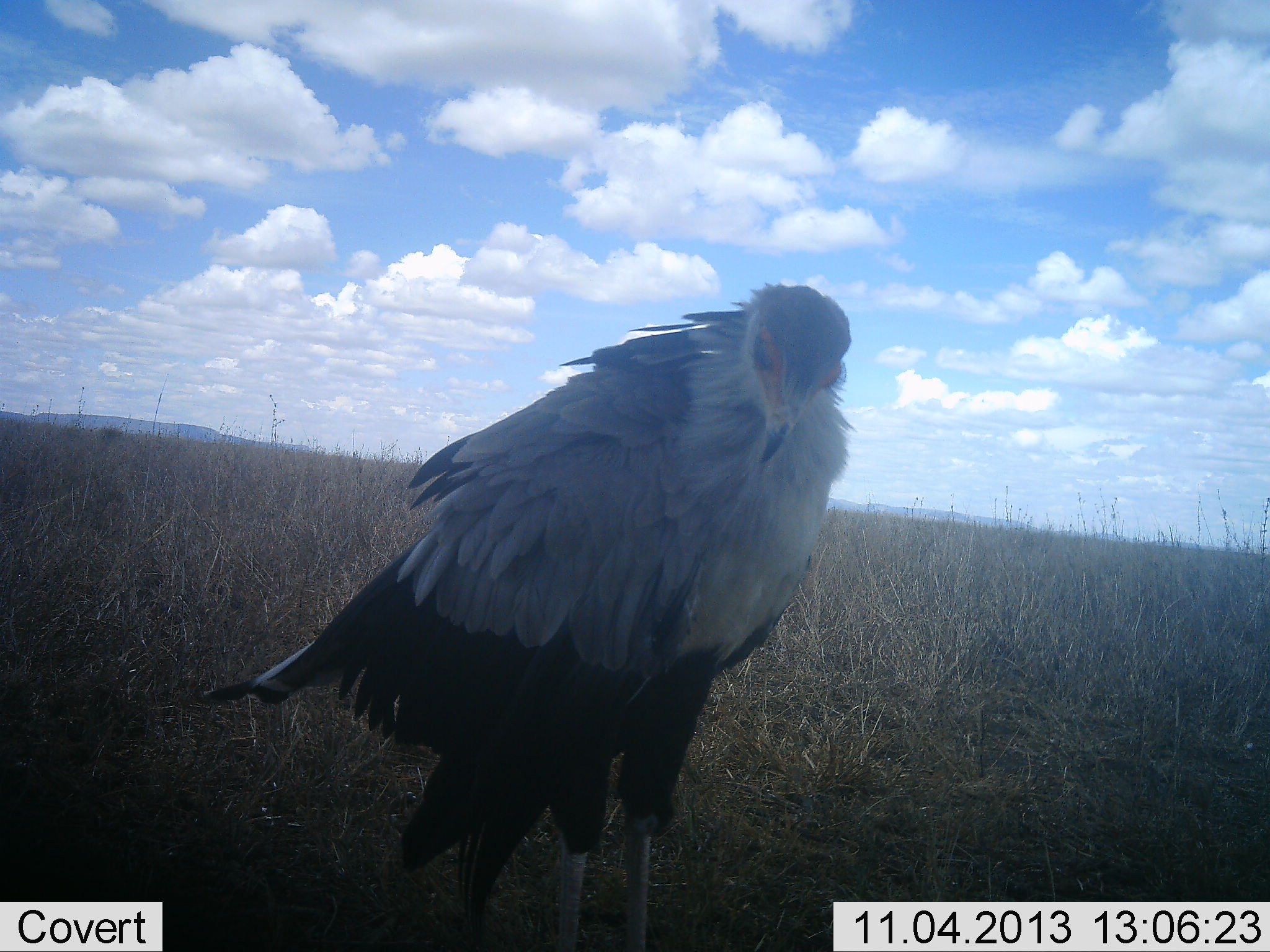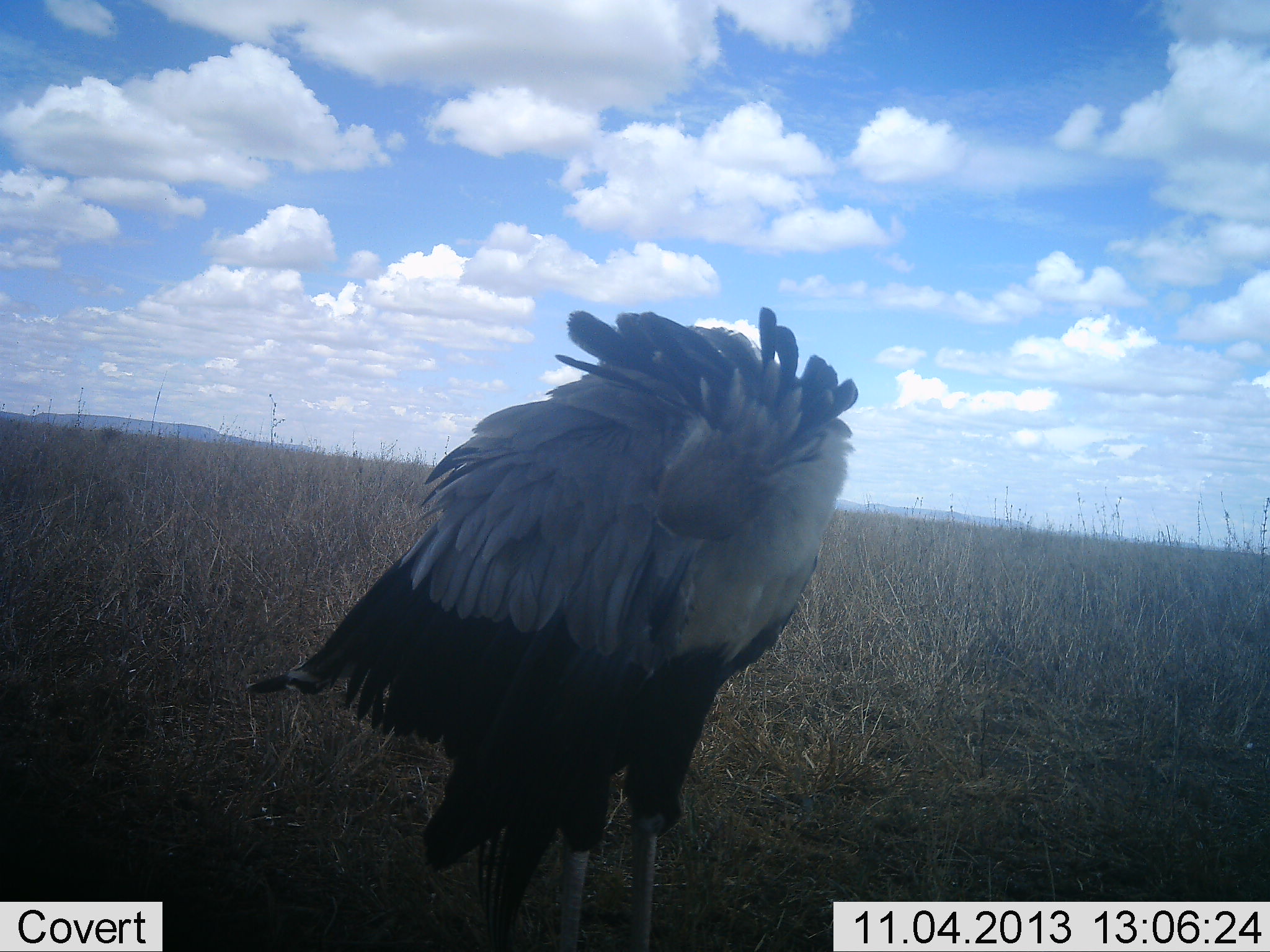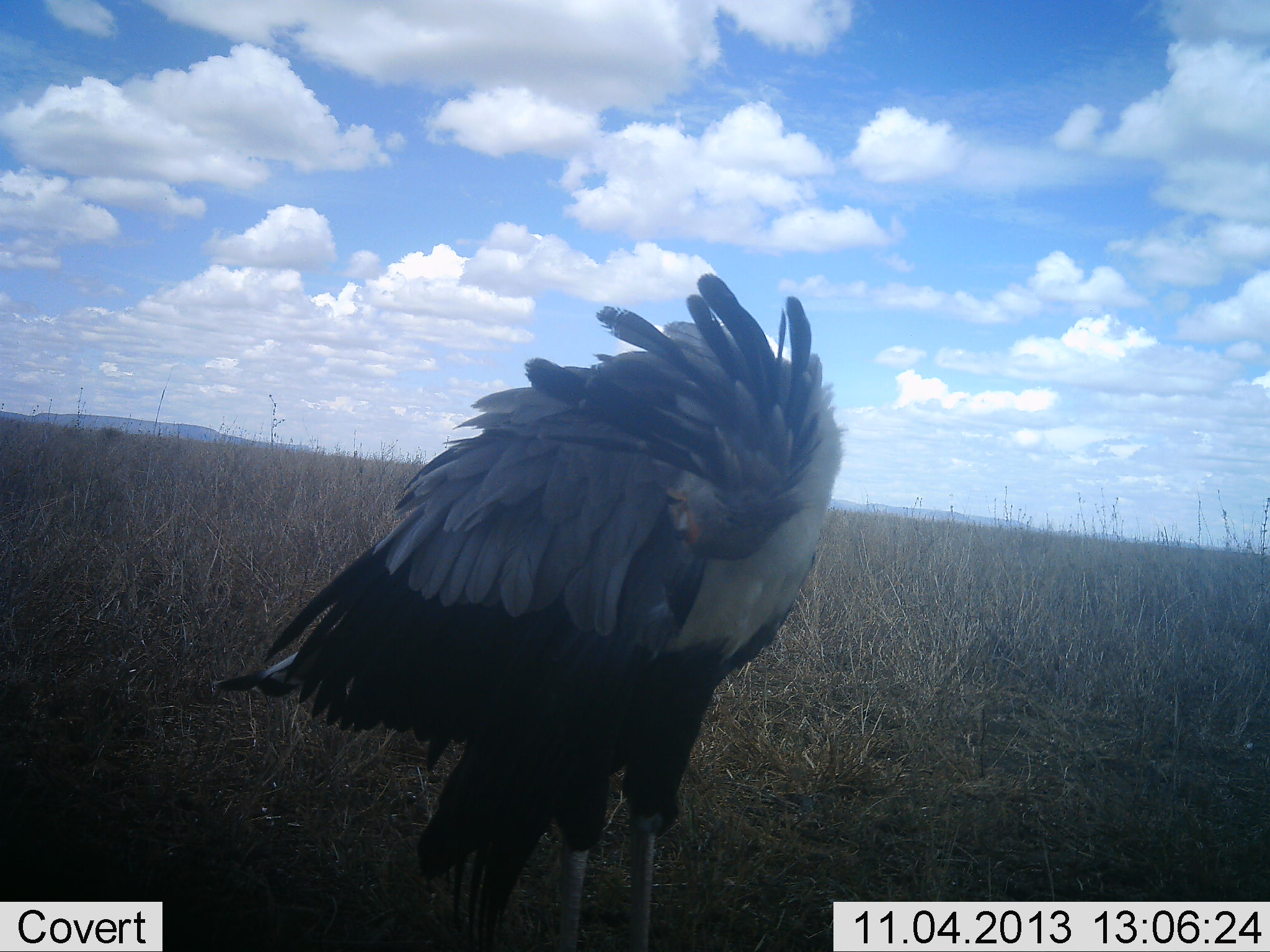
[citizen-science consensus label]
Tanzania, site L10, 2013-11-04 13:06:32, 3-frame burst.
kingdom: Animalia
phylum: Chordata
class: Aves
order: Accipitriformes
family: Sagittariidae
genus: Sagittarius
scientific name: Sagittarius serpentarius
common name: secretary bird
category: secretarybird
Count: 1.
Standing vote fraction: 100%.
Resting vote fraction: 10%.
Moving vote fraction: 10%.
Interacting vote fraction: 10%.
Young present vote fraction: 0%.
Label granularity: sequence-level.